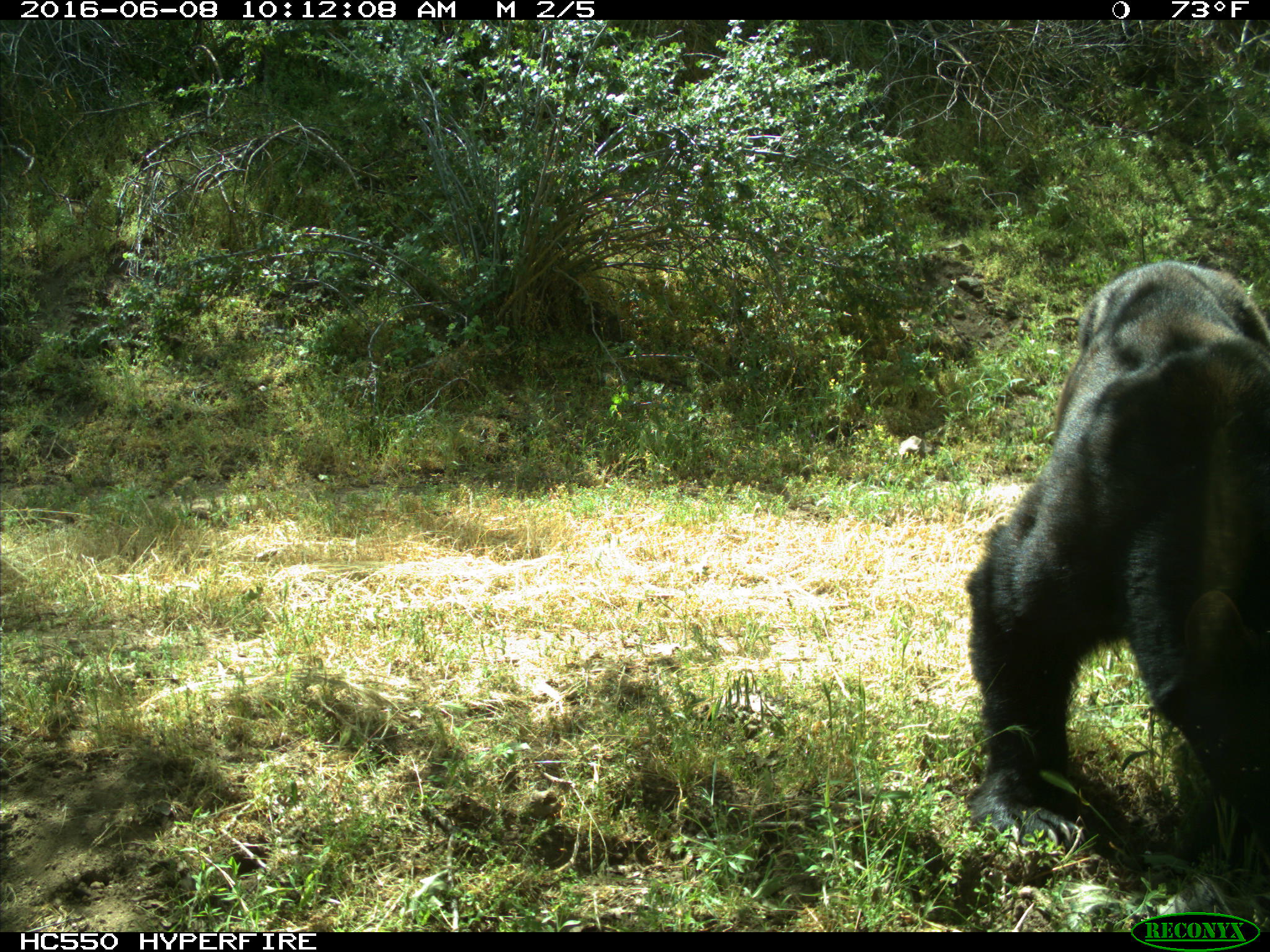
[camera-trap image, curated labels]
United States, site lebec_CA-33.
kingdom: Animalia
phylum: Chordata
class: Mammalia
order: Carnivora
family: Ursidae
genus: Ursus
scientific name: Ursus americanus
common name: american black bear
Ursus americanus (american black bear).